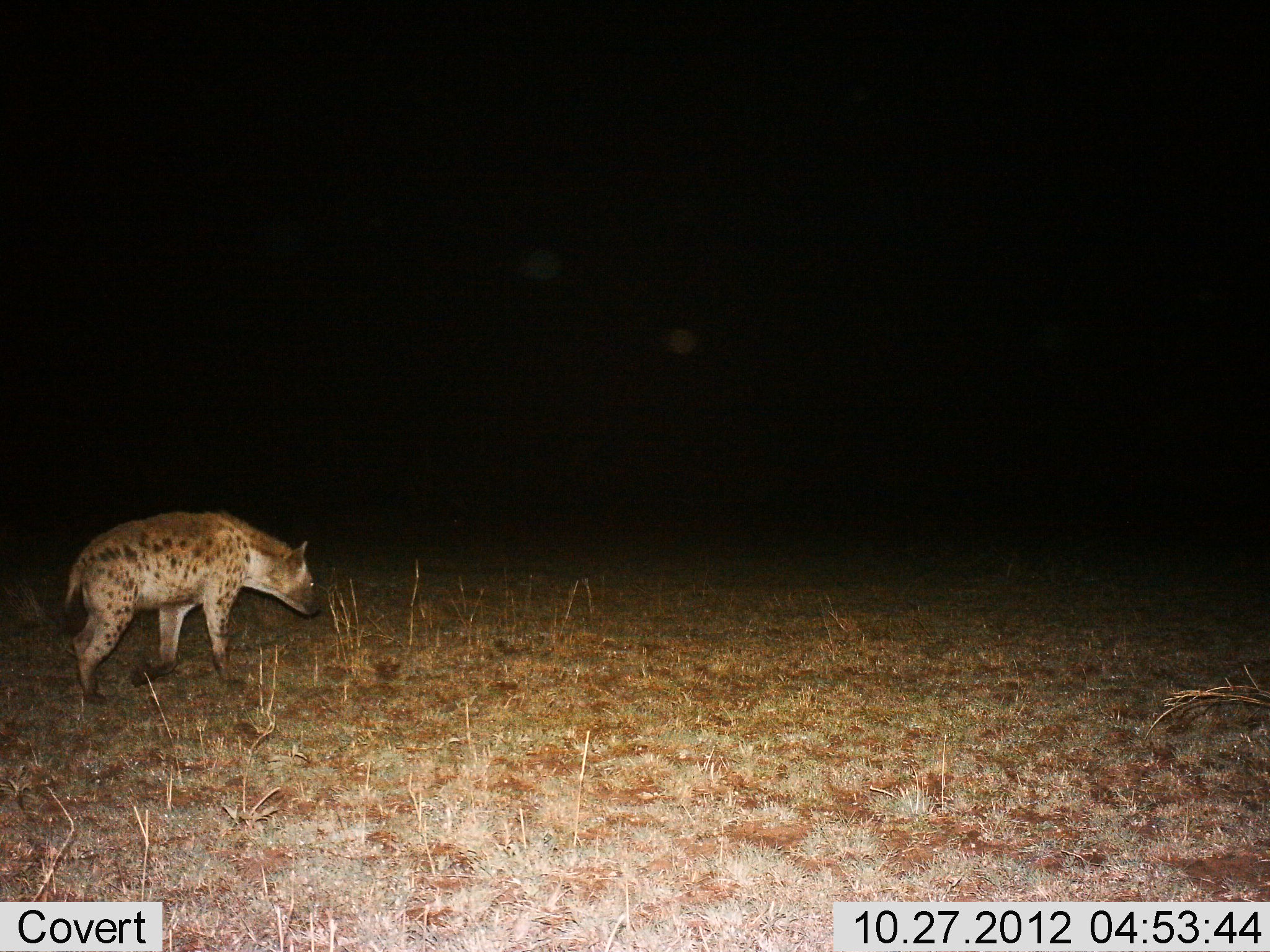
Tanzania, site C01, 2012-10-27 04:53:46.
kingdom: Animalia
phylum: Chordata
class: Mammalia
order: Carnivora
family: Hyaenidae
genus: Crocuta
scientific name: Crocuta crocuta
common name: spotted hyena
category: hyenaspotted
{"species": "hyenaspotted (spotted hyena) (Crocuta crocuta)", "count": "1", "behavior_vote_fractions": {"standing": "40%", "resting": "0%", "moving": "60%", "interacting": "0%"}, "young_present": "0%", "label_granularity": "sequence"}